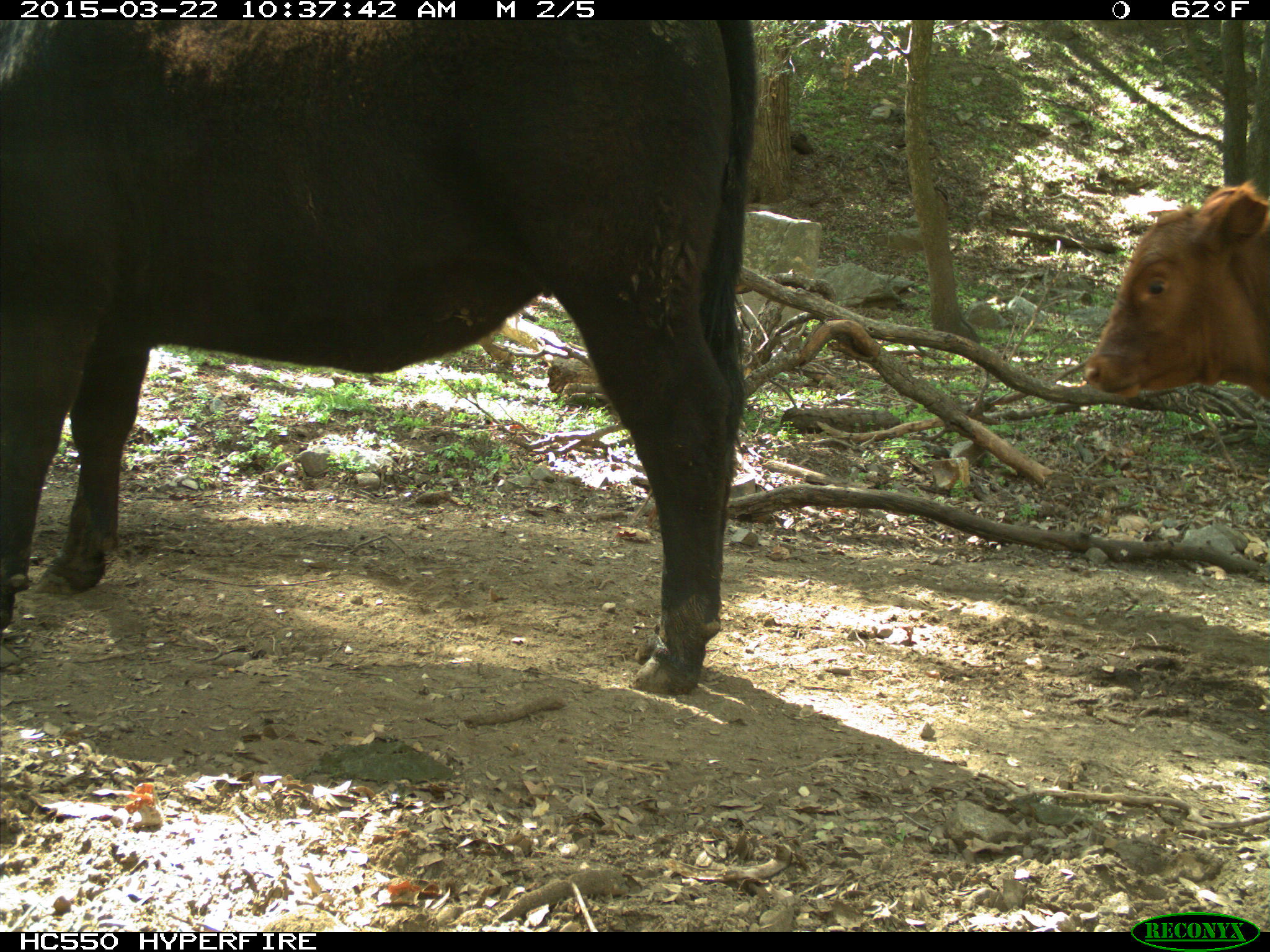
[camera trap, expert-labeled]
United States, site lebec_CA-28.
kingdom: Animalia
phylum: Chordata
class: Mammalia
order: Artiodactyla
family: Bovidae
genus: Bos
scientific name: Bos taurus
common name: domestic cow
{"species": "Bos taurus (domestic cow)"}